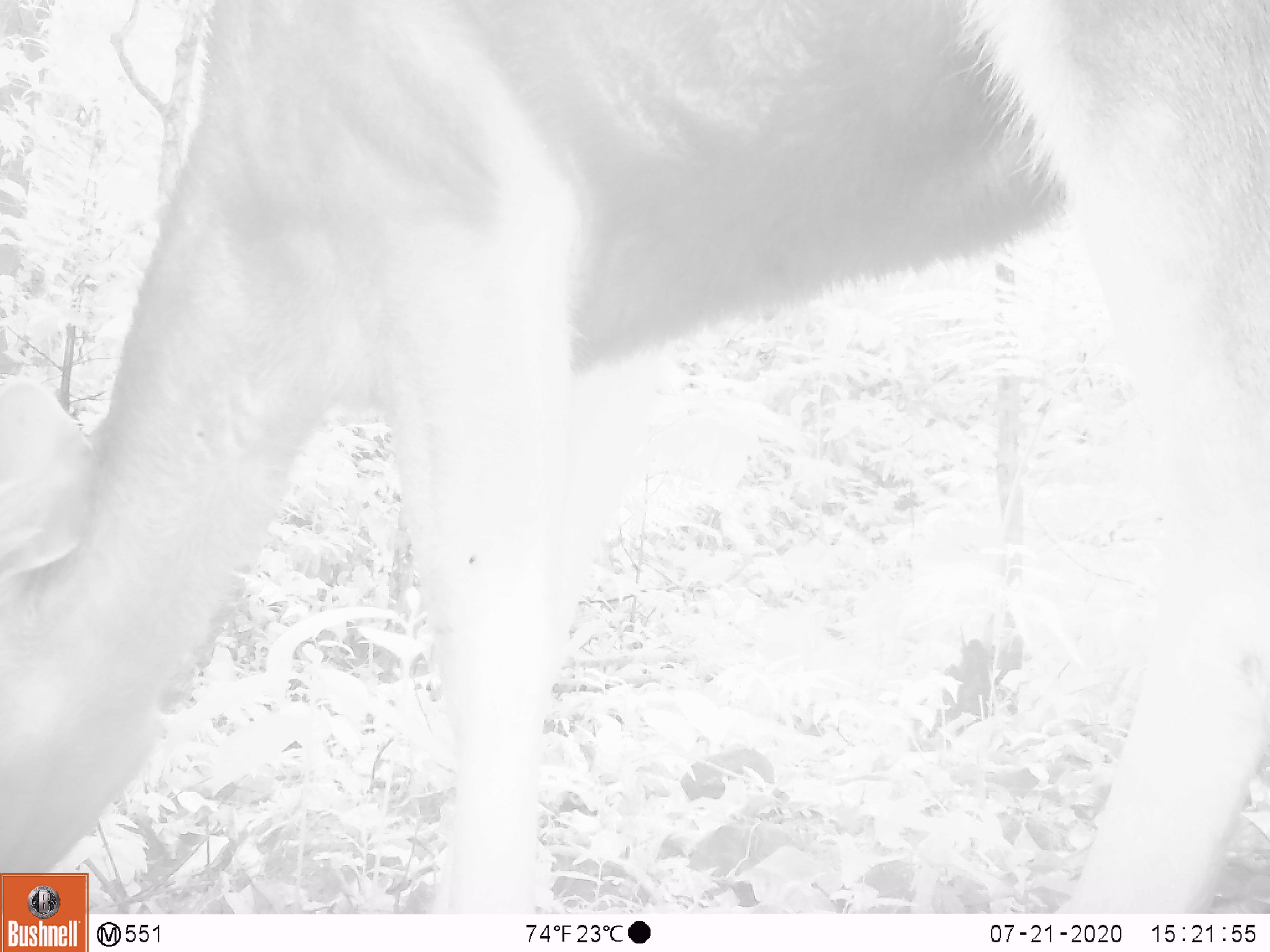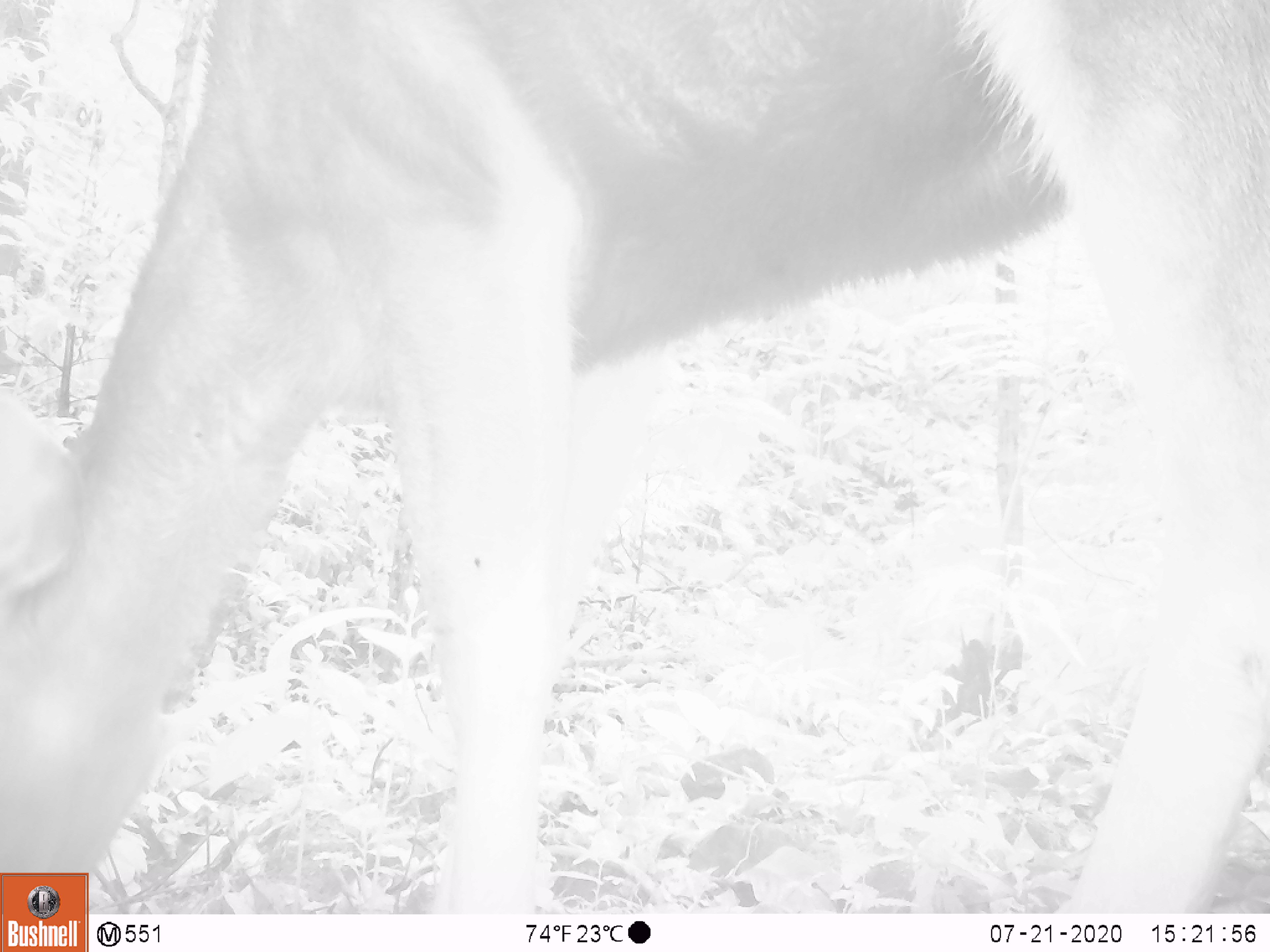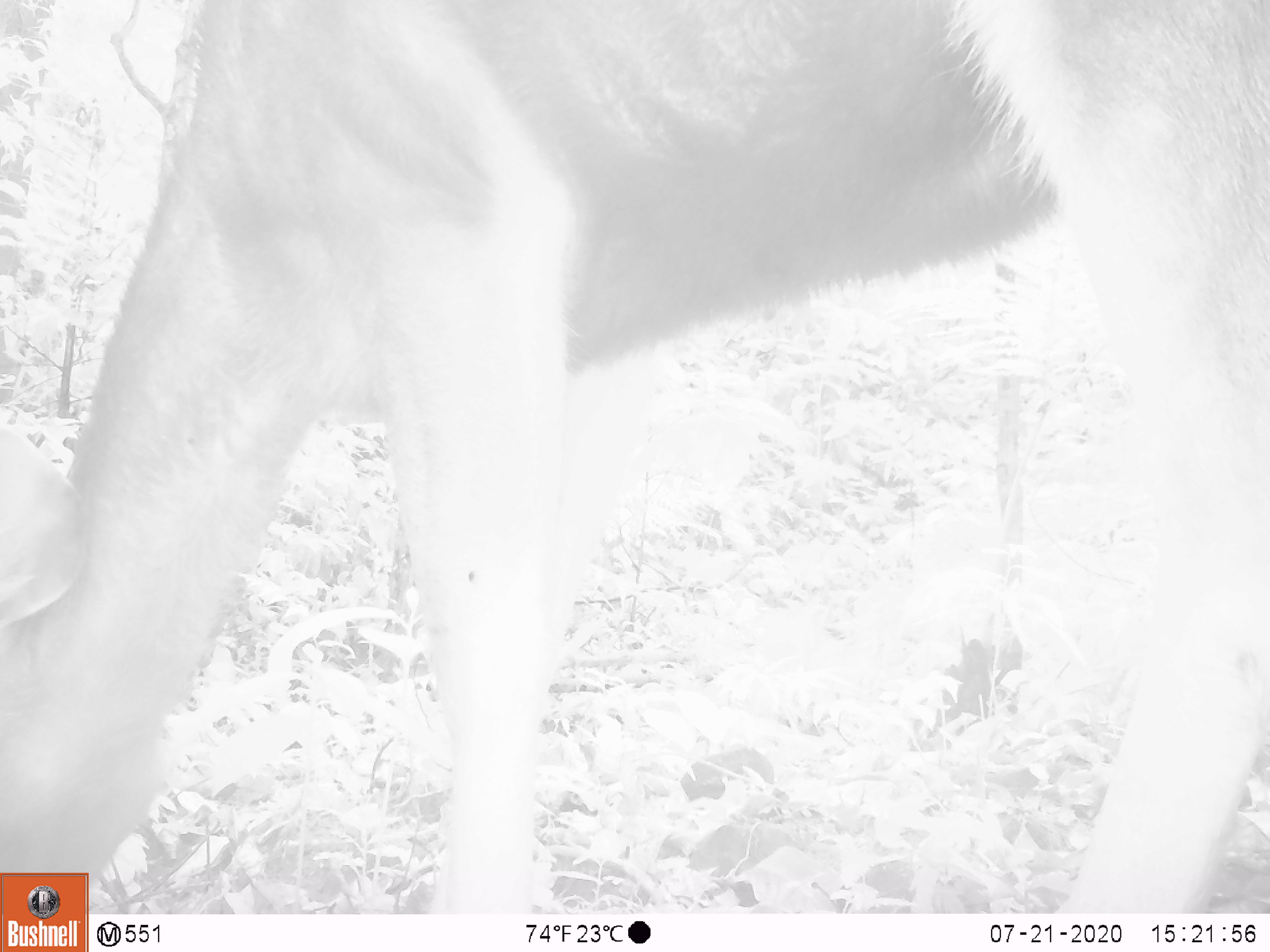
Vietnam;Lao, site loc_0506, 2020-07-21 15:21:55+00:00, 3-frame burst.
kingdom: Animalia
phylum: Chordata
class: Mammalia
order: Artiodactyla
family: Cervidae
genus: Rusa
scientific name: Rusa unicolor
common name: sambar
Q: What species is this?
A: Sambar (Rusa unicolor).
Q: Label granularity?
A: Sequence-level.